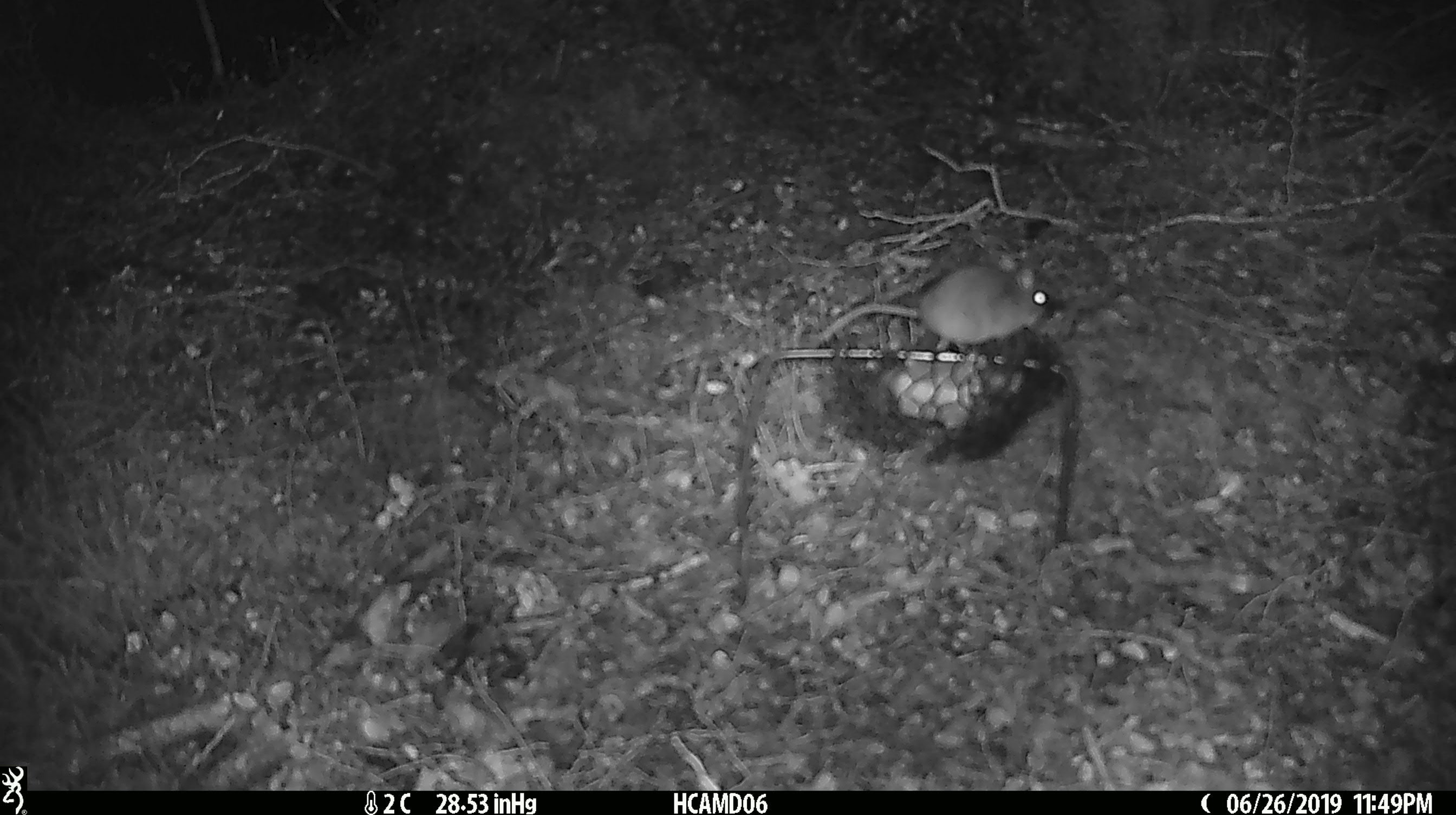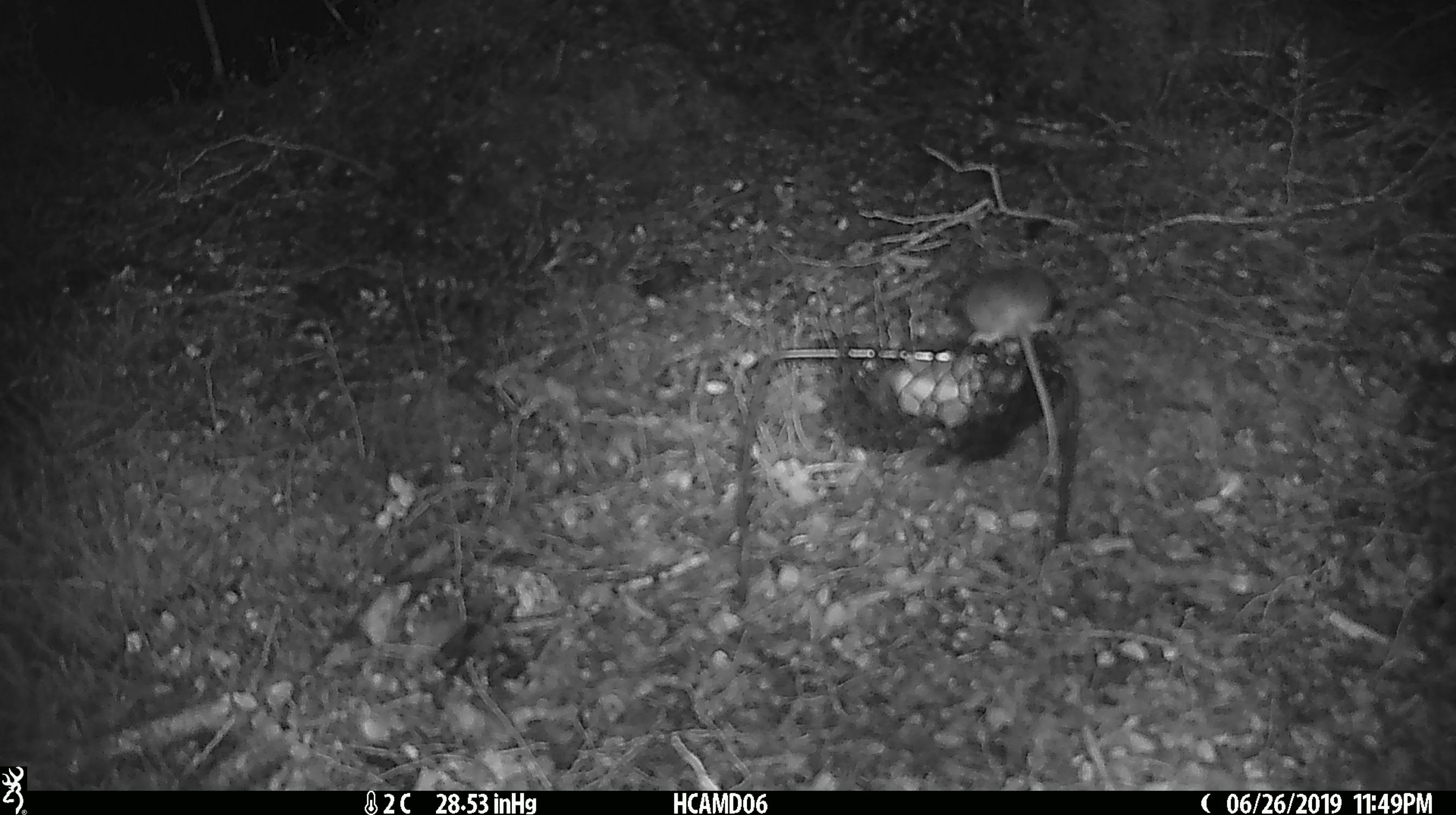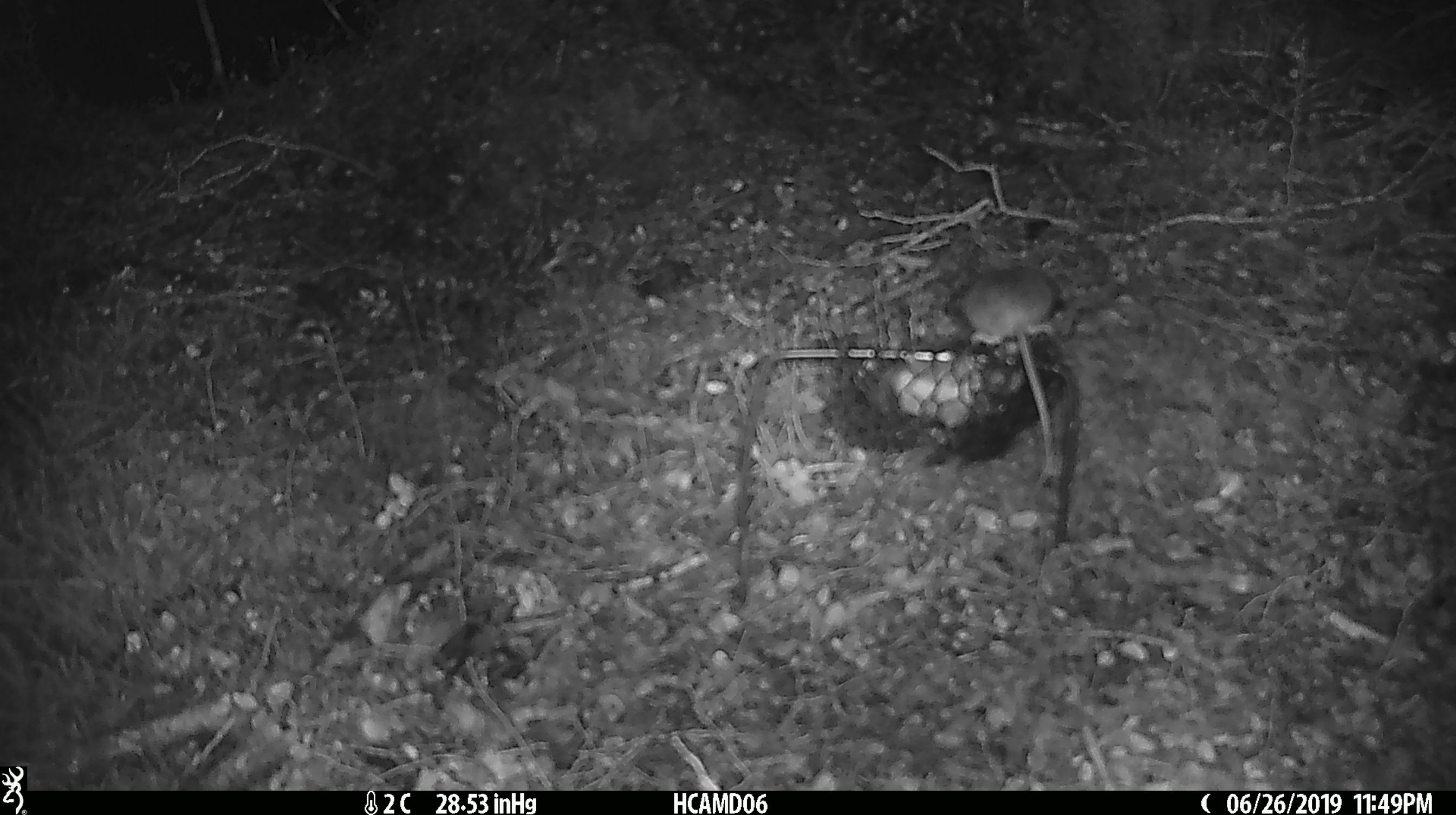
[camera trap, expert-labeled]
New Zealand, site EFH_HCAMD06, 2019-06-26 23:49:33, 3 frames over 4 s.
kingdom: Animalia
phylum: Chordata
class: Mammalia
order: Rodentia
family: Muridae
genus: Mus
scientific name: Mus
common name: mouse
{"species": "mouse (Mus)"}